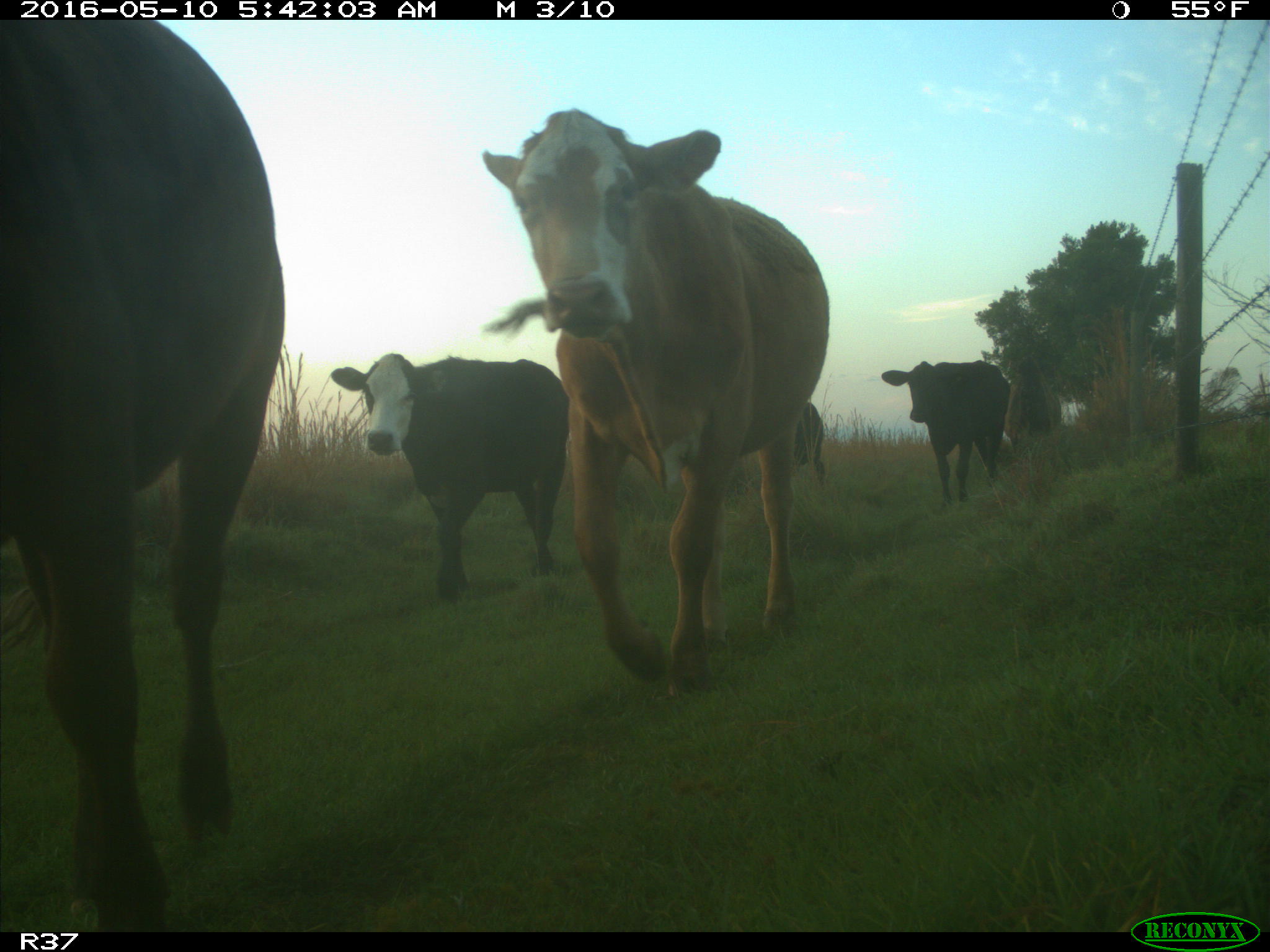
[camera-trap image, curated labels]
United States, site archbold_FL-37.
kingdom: Animalia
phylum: Chordata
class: Mammalia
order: Artiodactyla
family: Bovidae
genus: Bos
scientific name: Bos taurus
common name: domestic cow